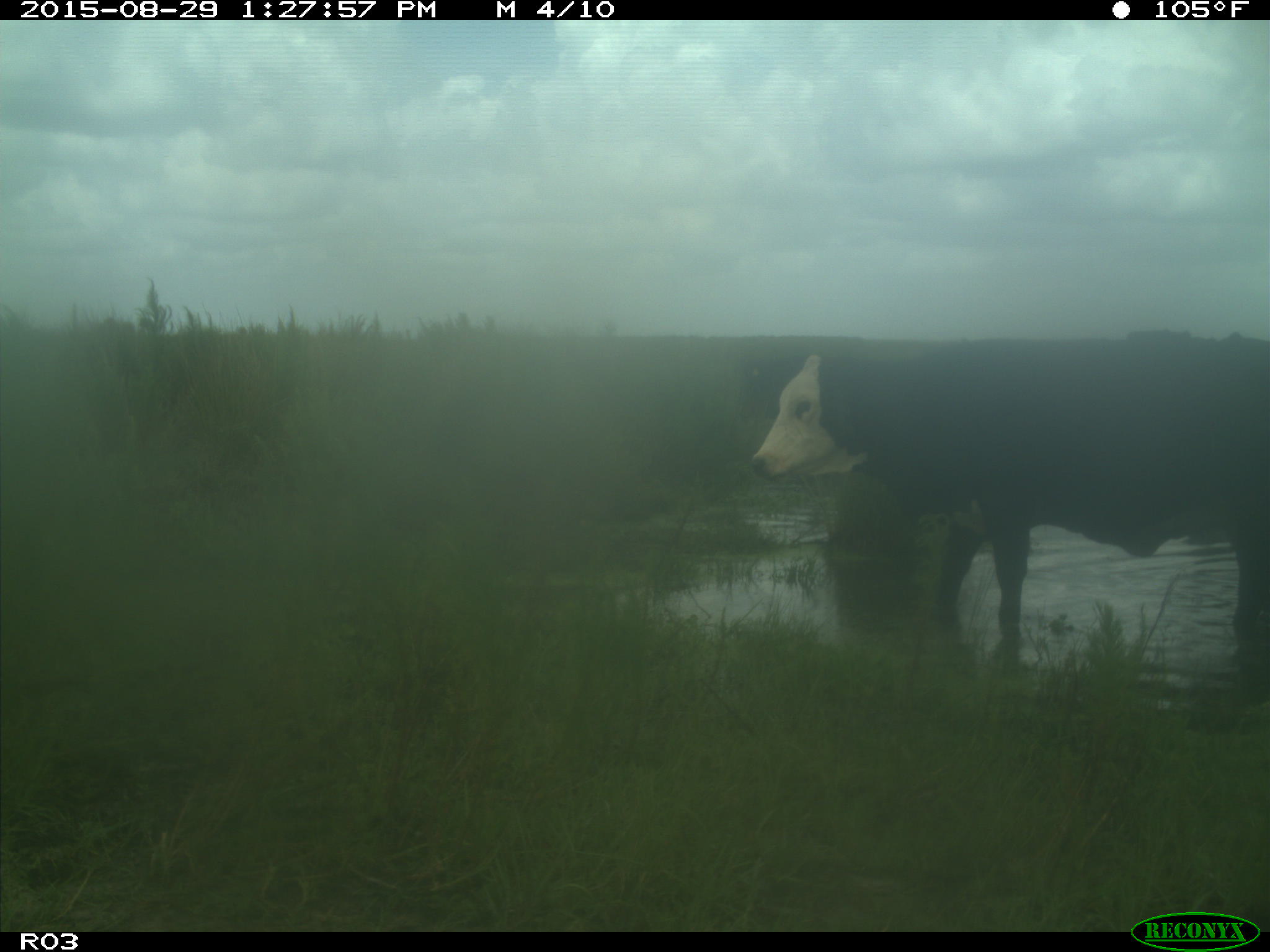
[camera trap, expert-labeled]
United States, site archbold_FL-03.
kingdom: Animalia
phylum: Chordata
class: Mammalia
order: Artiodactyla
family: Bovidae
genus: Bos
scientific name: Bos taurus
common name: domestic cow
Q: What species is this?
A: Bos taurus (domestic cow).